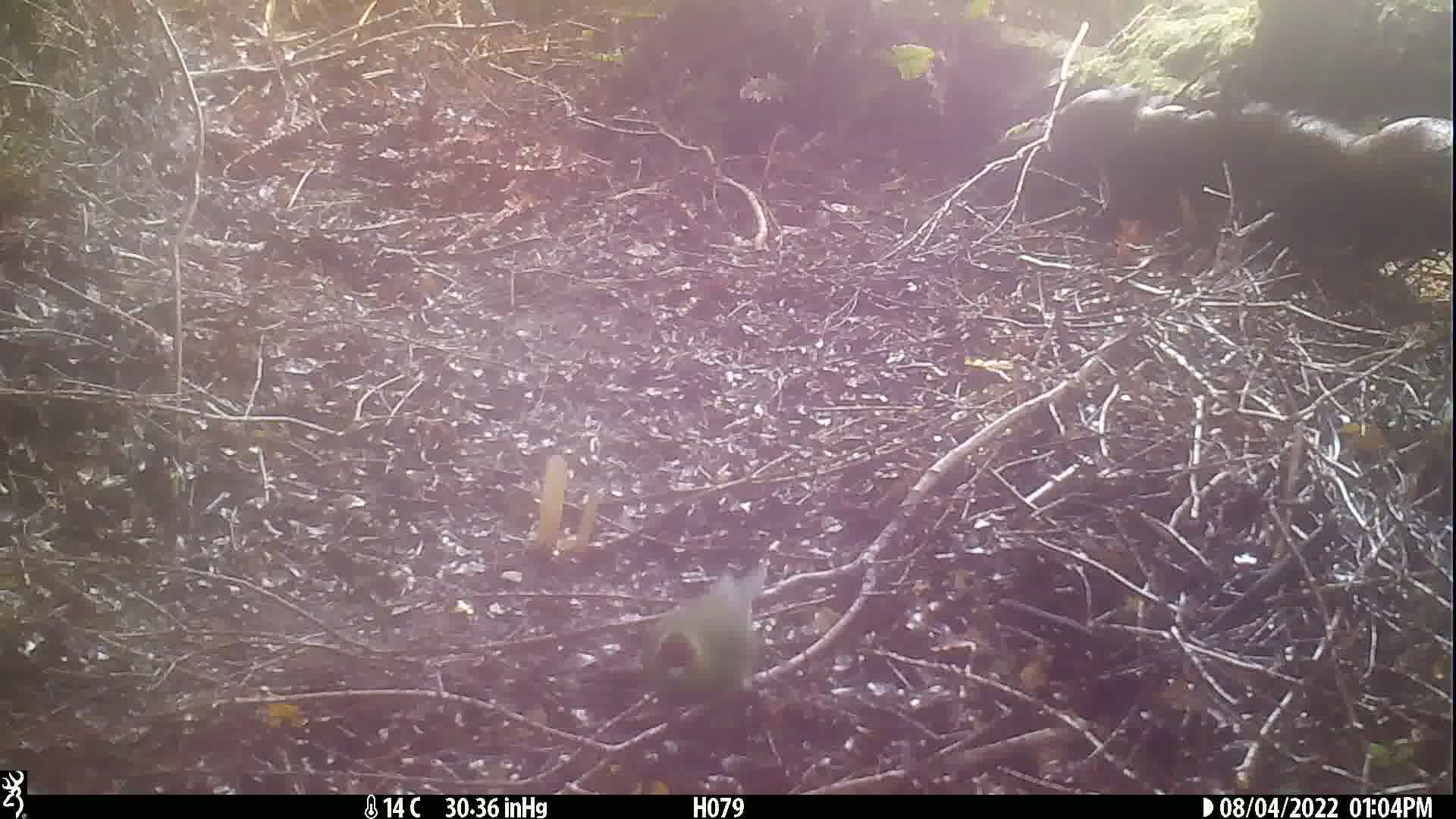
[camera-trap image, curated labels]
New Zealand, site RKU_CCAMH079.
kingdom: Animalia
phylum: Chordata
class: Aves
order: Psittaciformes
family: Psittaculidae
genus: Cyanoramphus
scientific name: Cyanoramphus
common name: parakeet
Parakeet (Cyanoramphus).